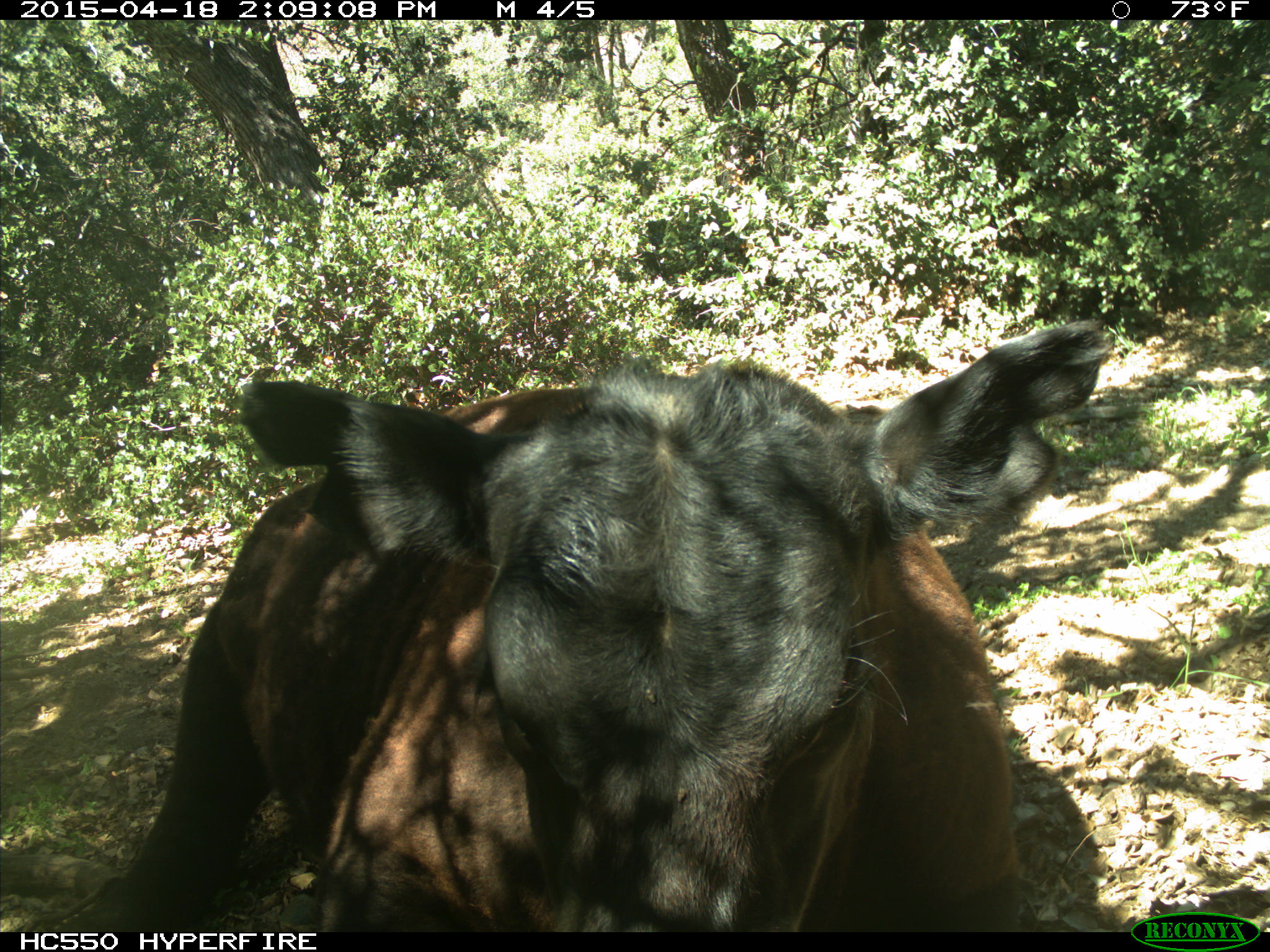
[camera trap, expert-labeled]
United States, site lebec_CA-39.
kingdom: Animalia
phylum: Chordata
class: Mammalia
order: Artiodactyla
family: Bovidae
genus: Bos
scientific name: Bos taurus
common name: domestic cow